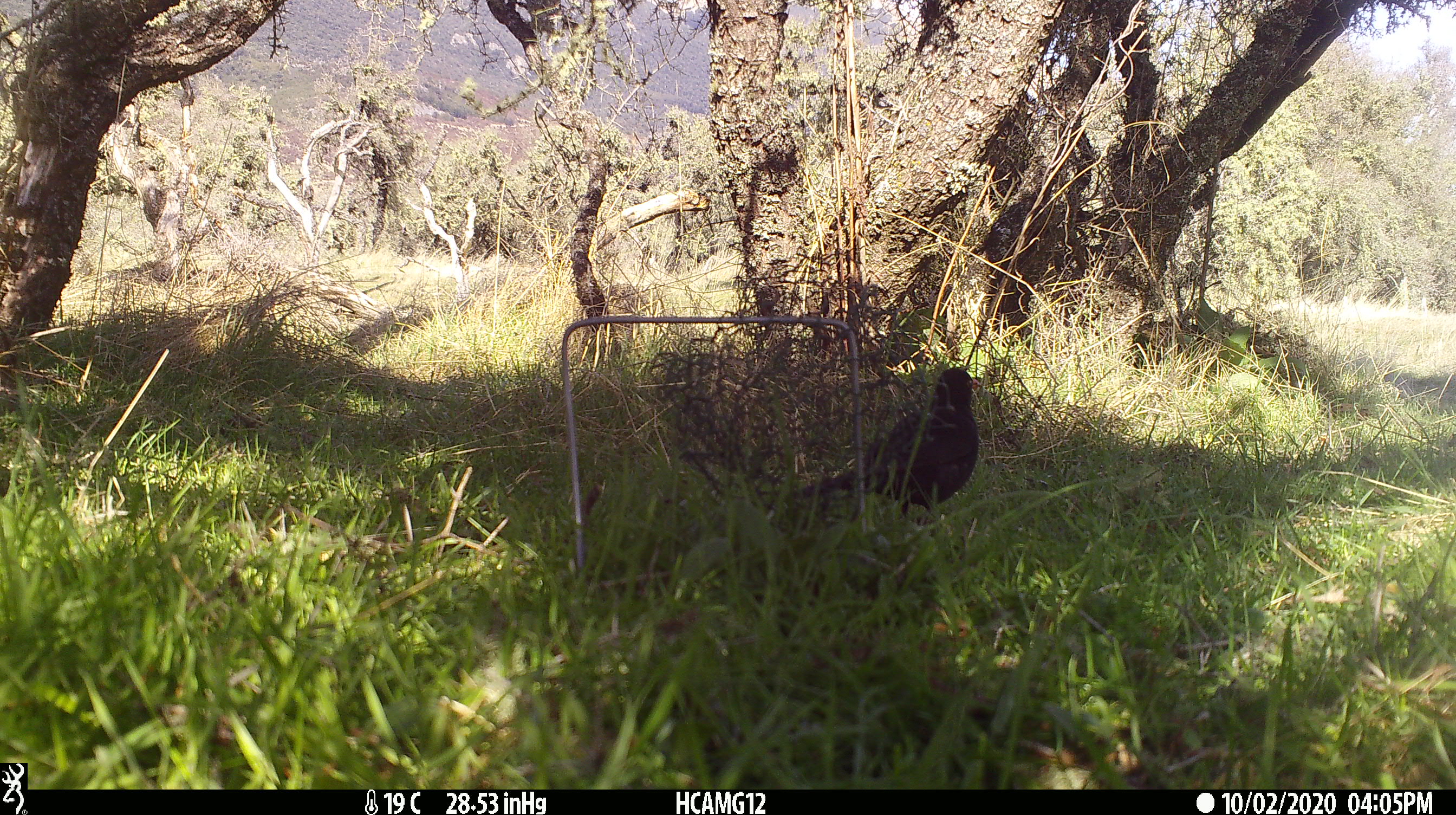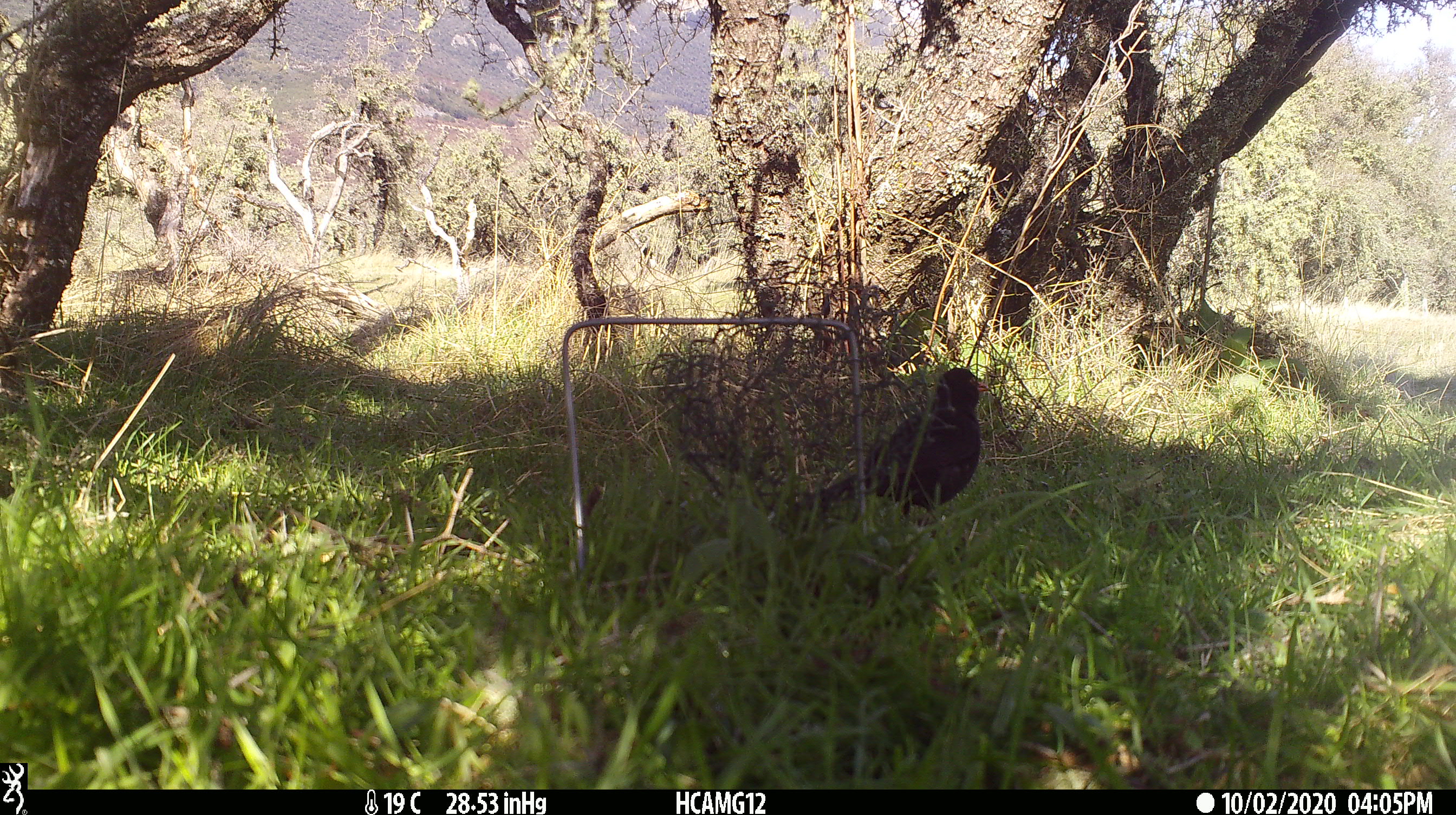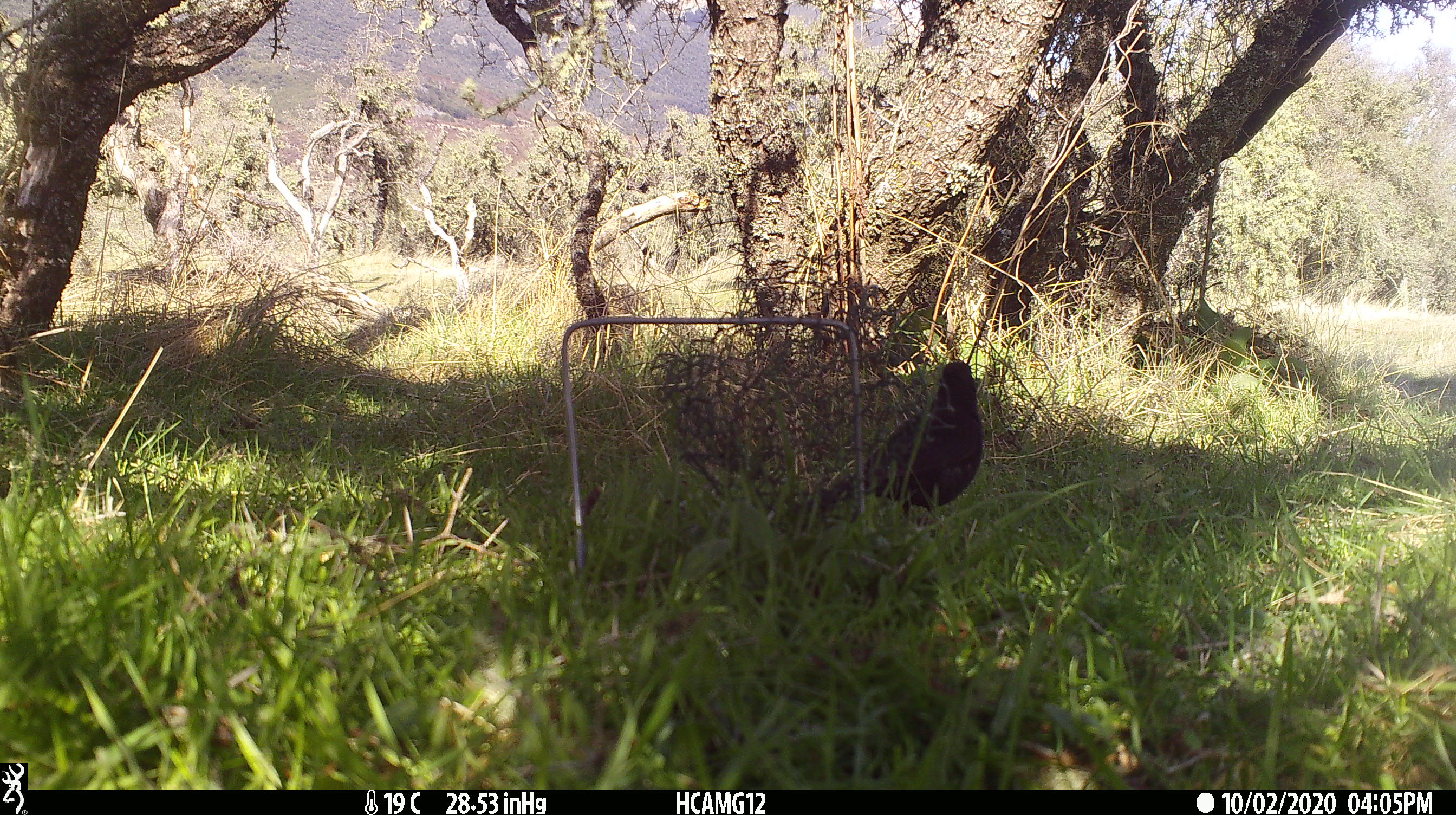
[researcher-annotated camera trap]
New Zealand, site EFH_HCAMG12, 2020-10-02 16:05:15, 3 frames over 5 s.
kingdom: Animalia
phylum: Chordata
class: Aves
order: Passeriformes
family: Turdidae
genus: Turdus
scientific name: Turdus merula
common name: eurasian blackbird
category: blackbird